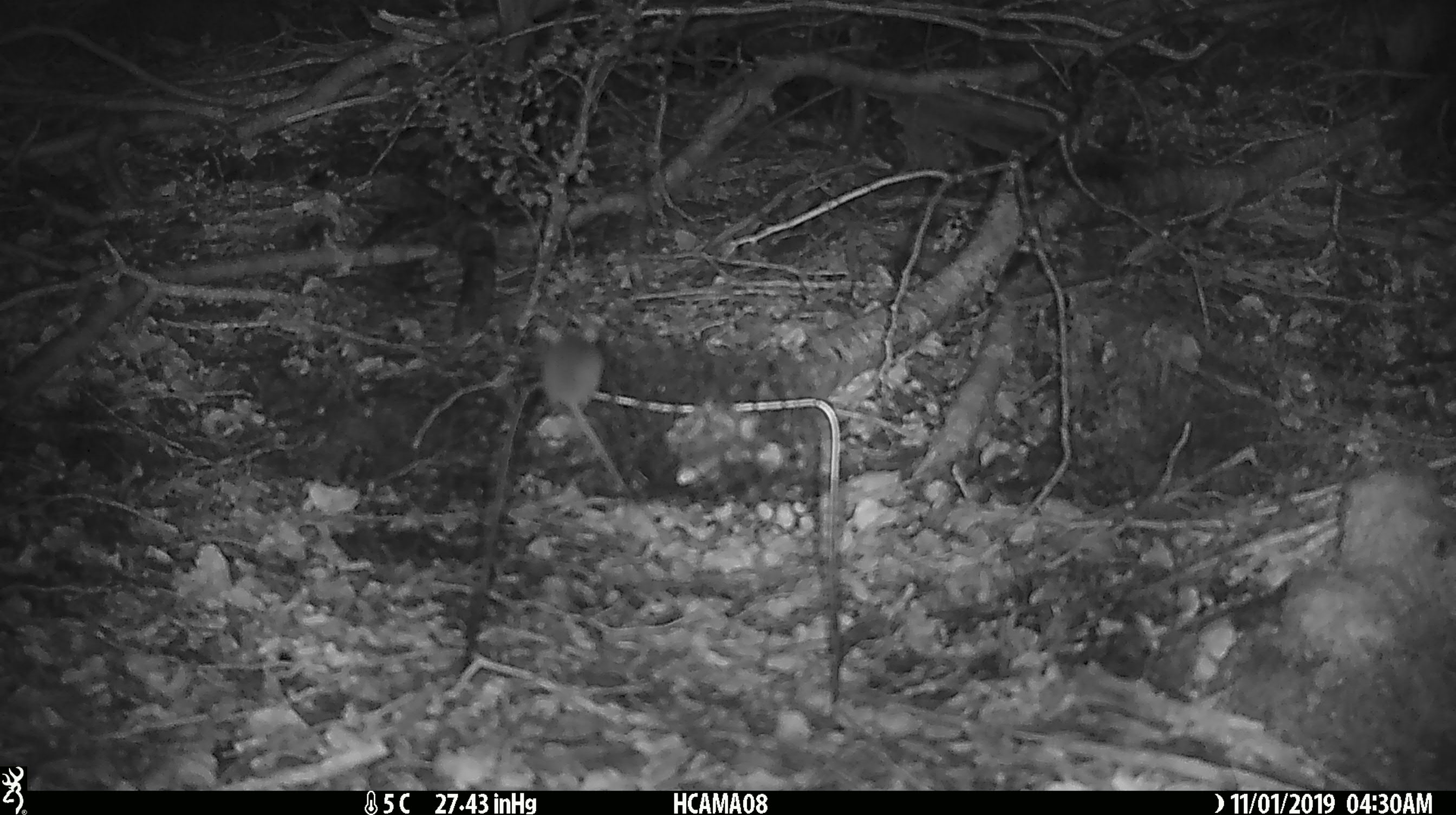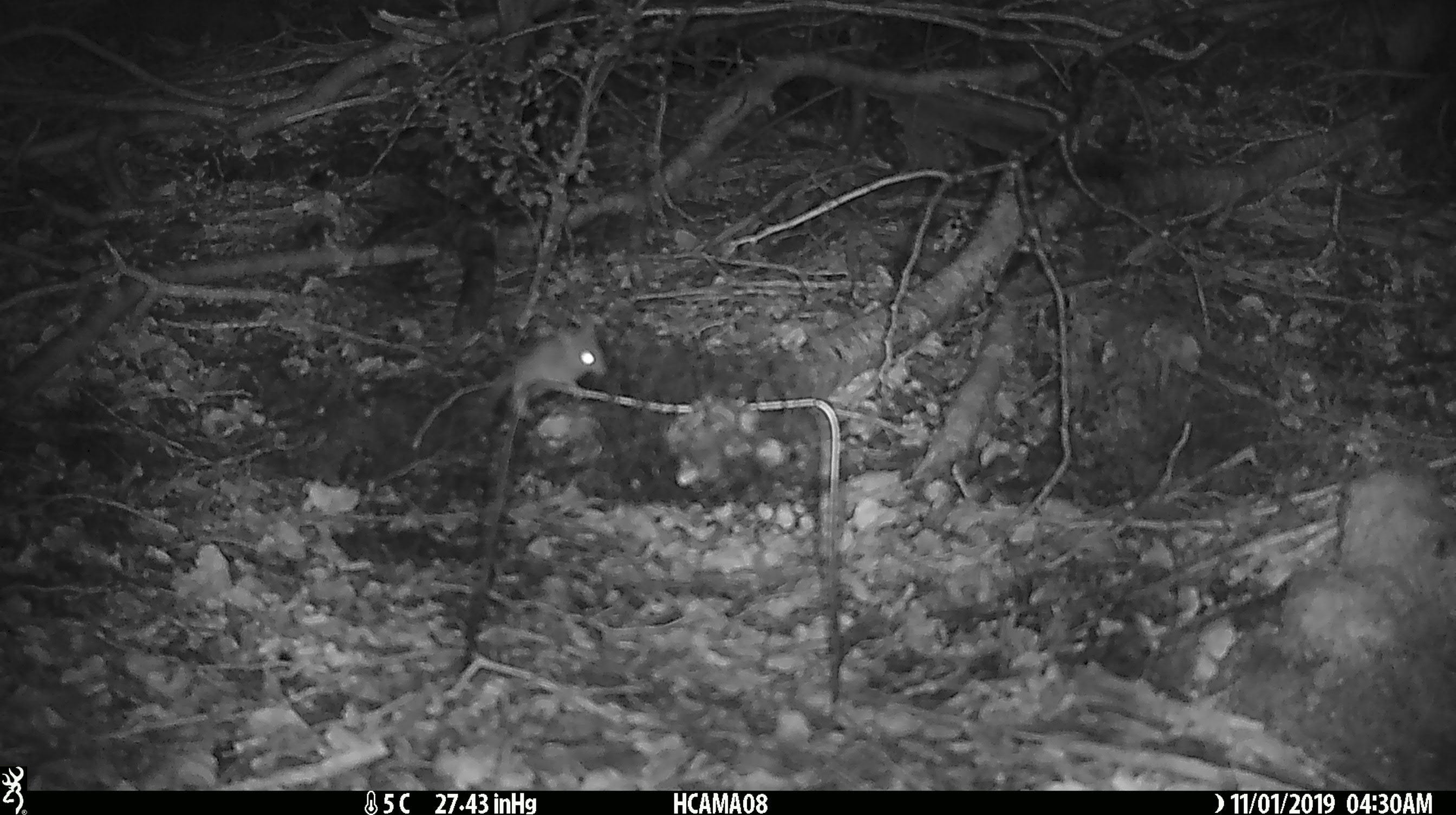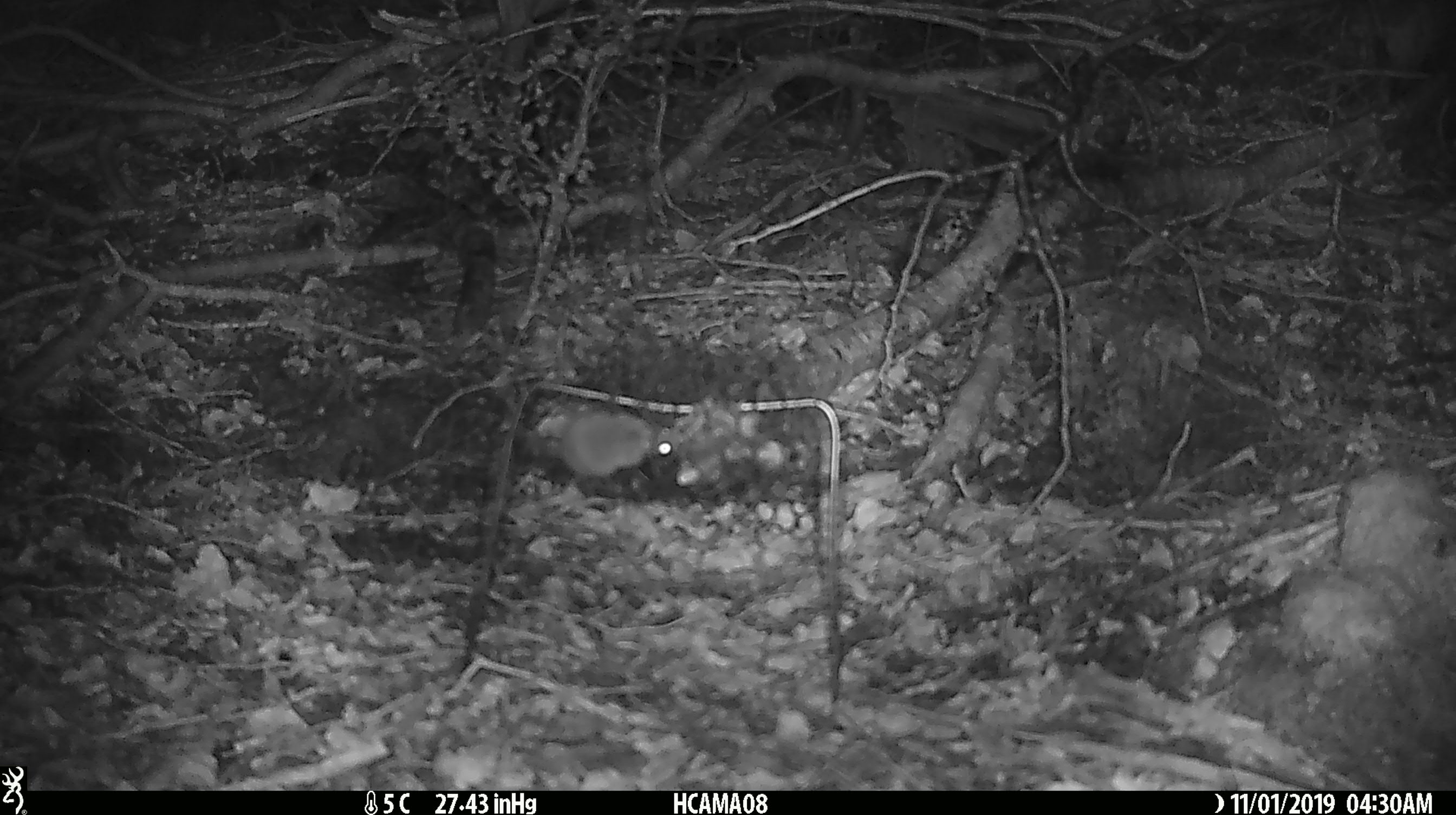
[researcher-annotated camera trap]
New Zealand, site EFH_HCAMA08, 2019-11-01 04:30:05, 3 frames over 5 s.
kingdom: Animalia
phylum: Chordata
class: Mammalia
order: Rodentia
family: Muridae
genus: Mus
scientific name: Mus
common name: mouse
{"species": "mouse (Mus)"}